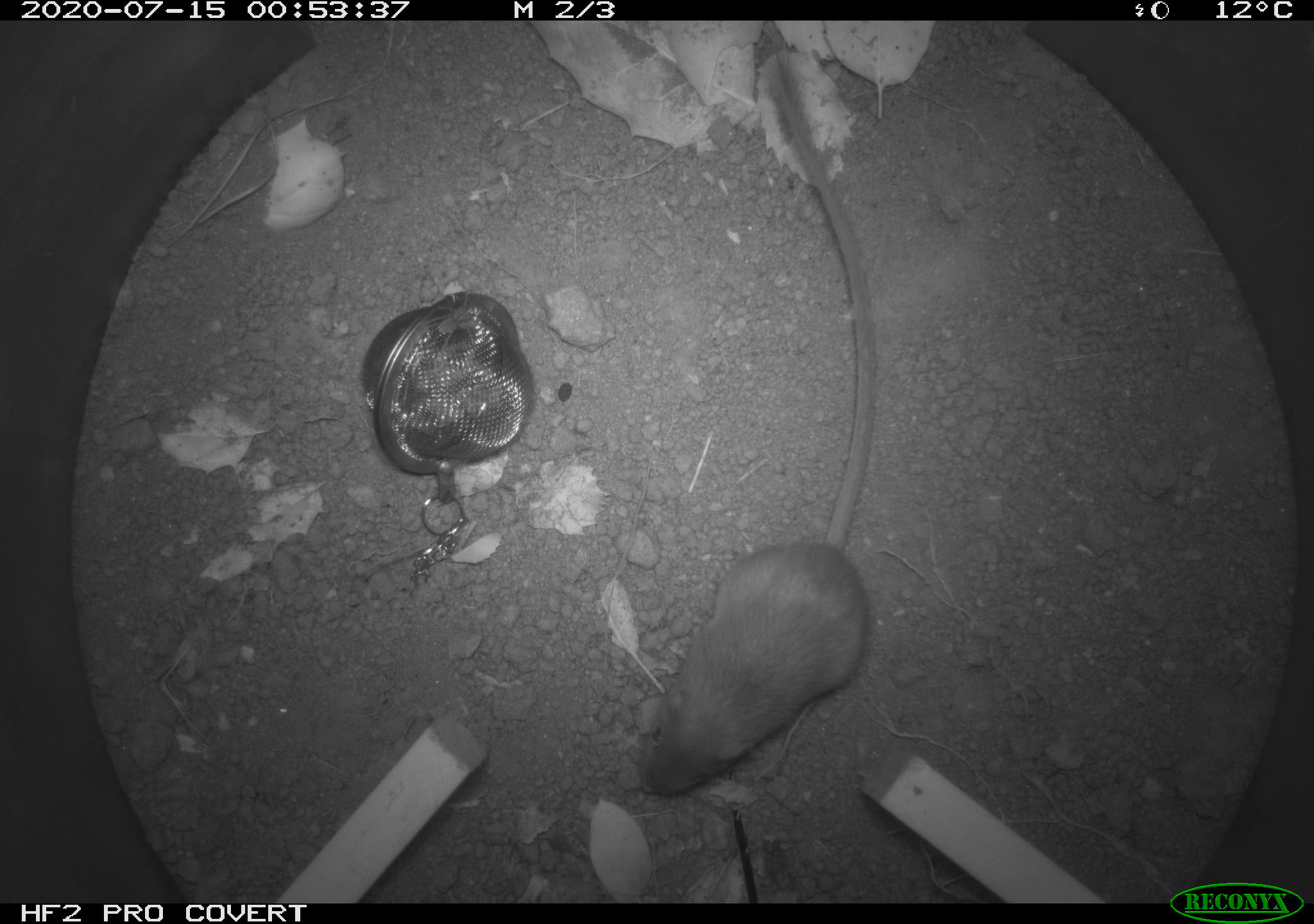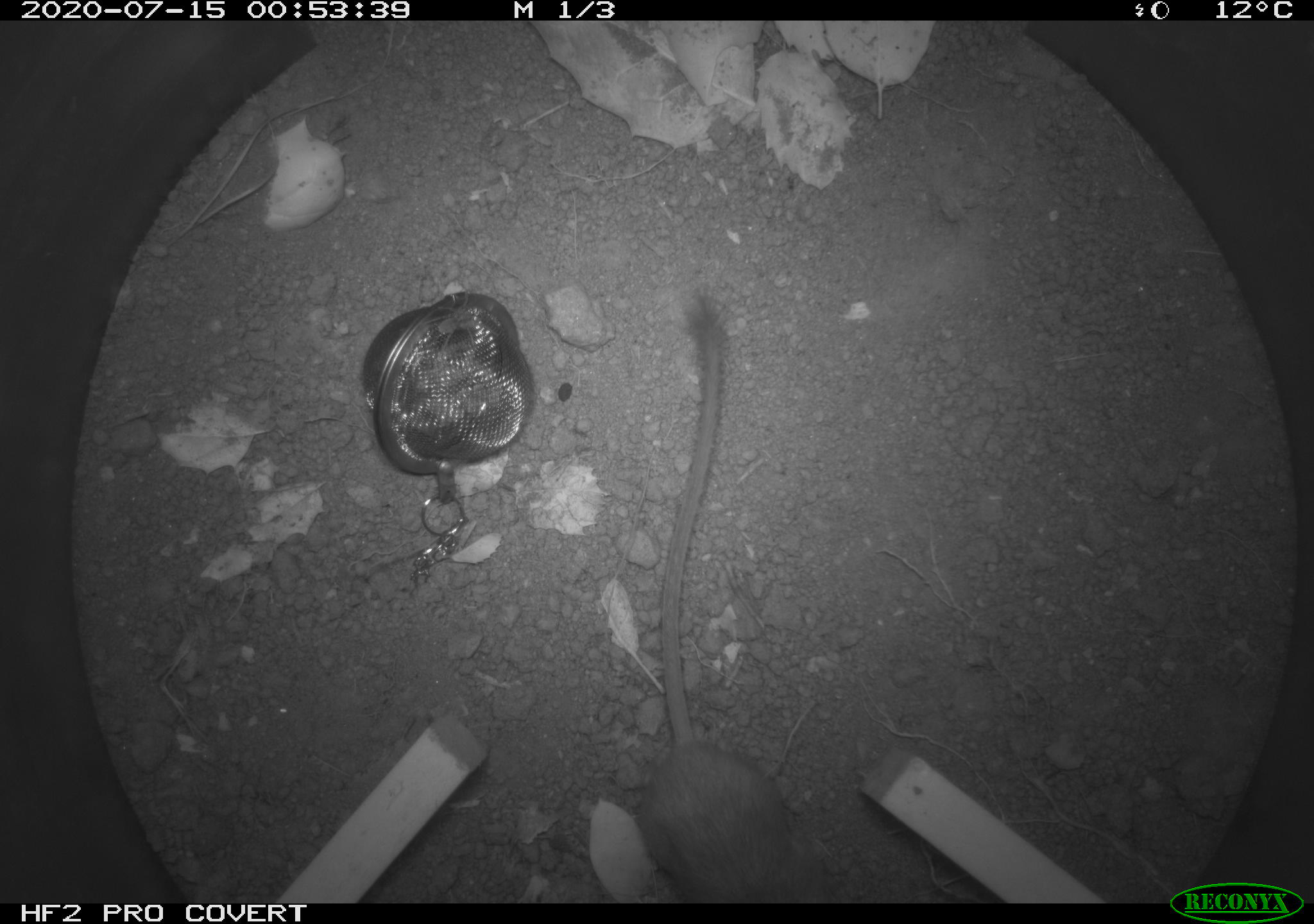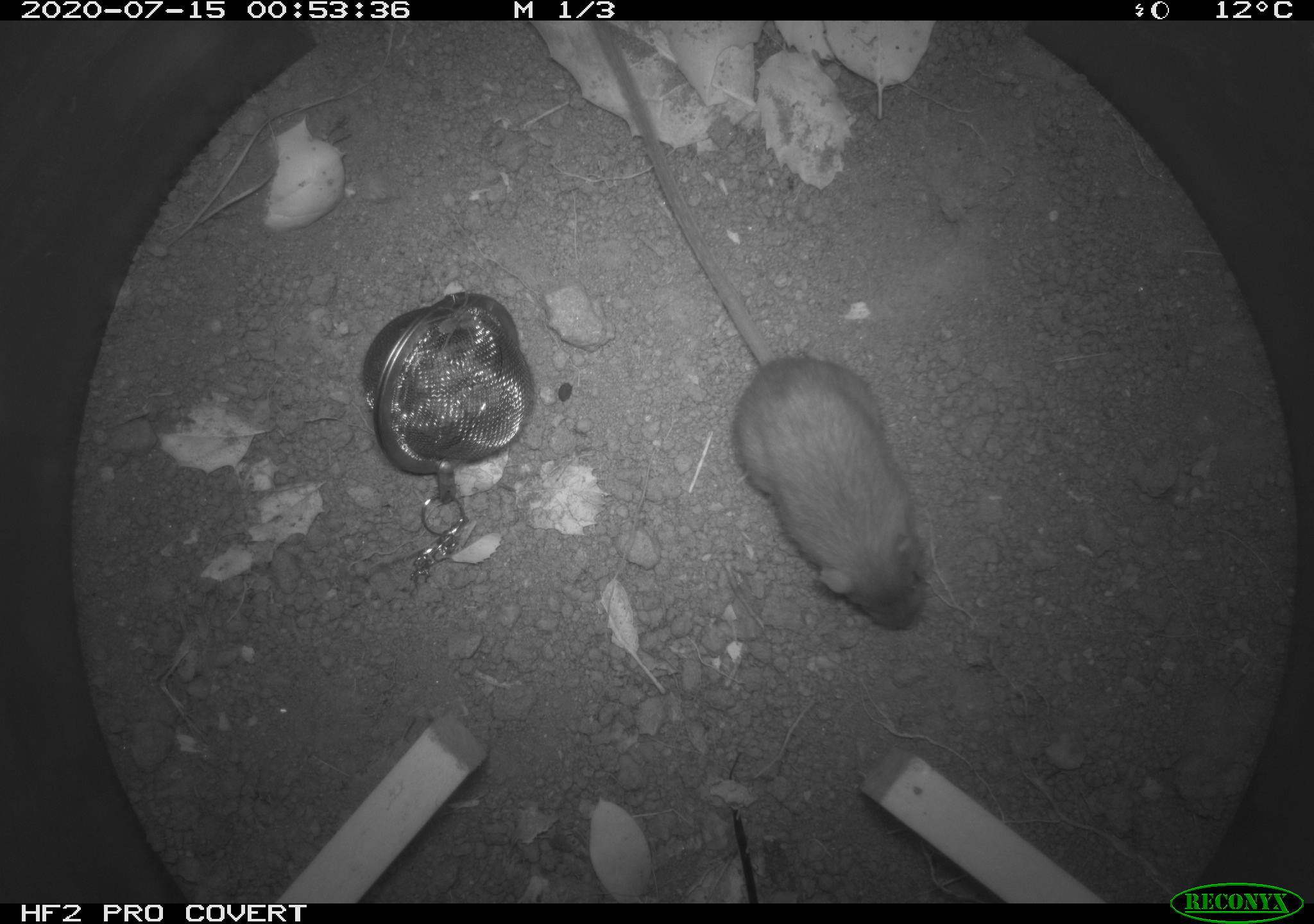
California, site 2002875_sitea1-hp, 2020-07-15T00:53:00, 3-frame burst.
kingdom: Animalia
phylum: Chordata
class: Mammalia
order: Rodentia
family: Heteromyidae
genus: Dipodomys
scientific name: Dipodomys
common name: kangaroo rats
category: dipodomys species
Dipodomys species (kangaroo rats) (Dipodomys).